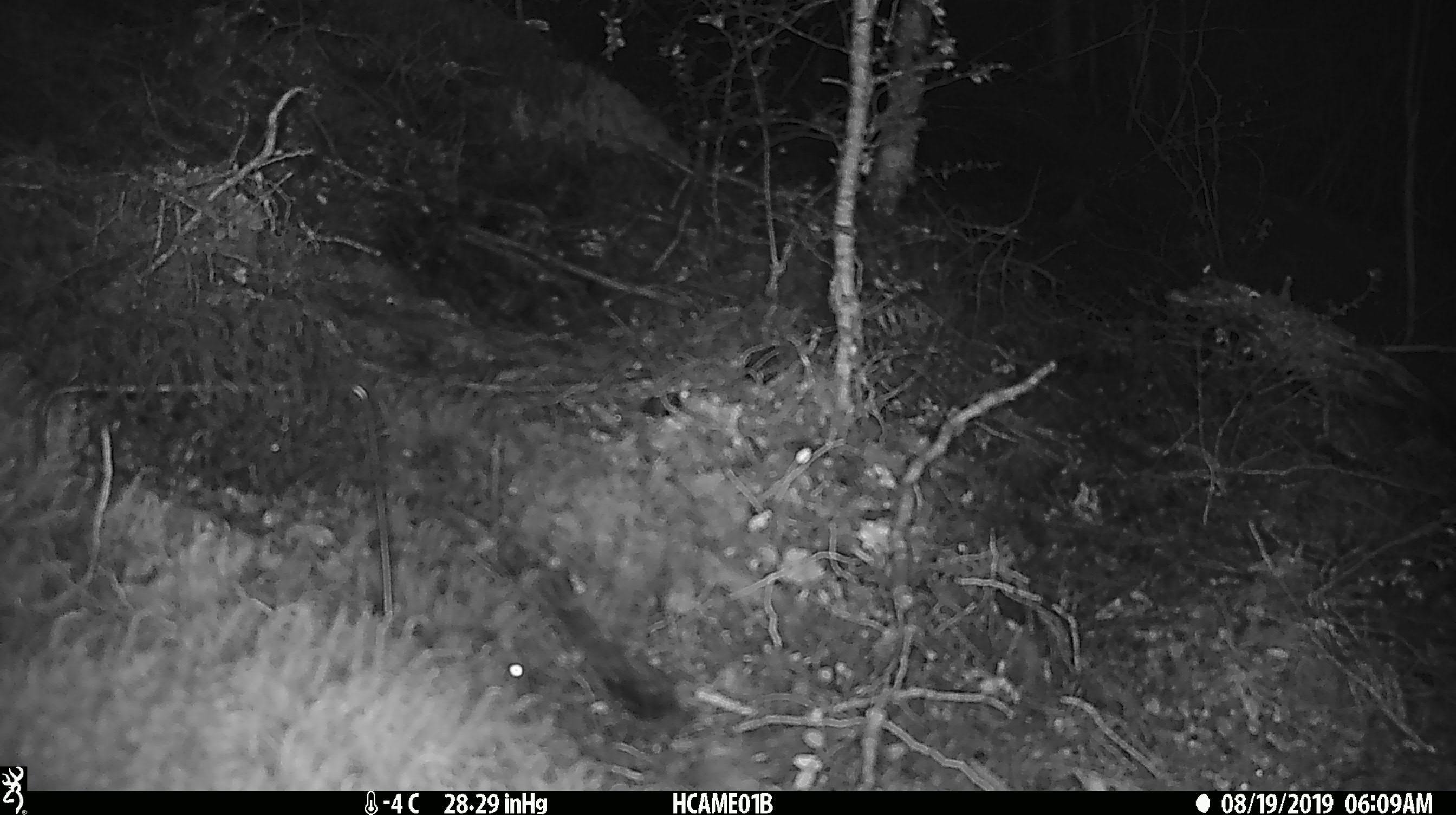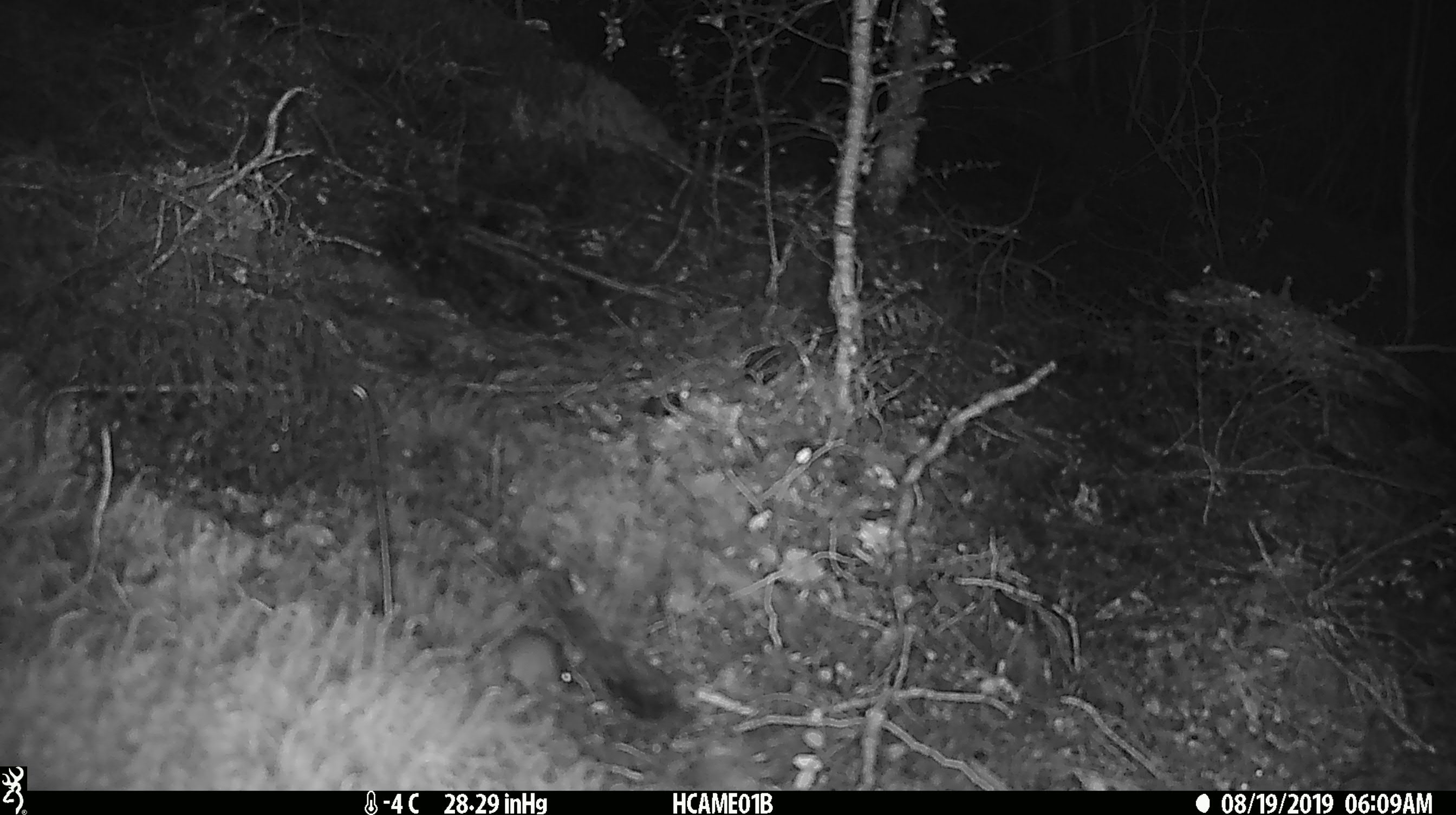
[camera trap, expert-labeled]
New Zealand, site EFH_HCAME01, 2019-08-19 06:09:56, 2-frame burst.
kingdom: Animalia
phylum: Chordata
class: Mammalia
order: Rodentia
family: Muridae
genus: Mus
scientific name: Mus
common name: mouse